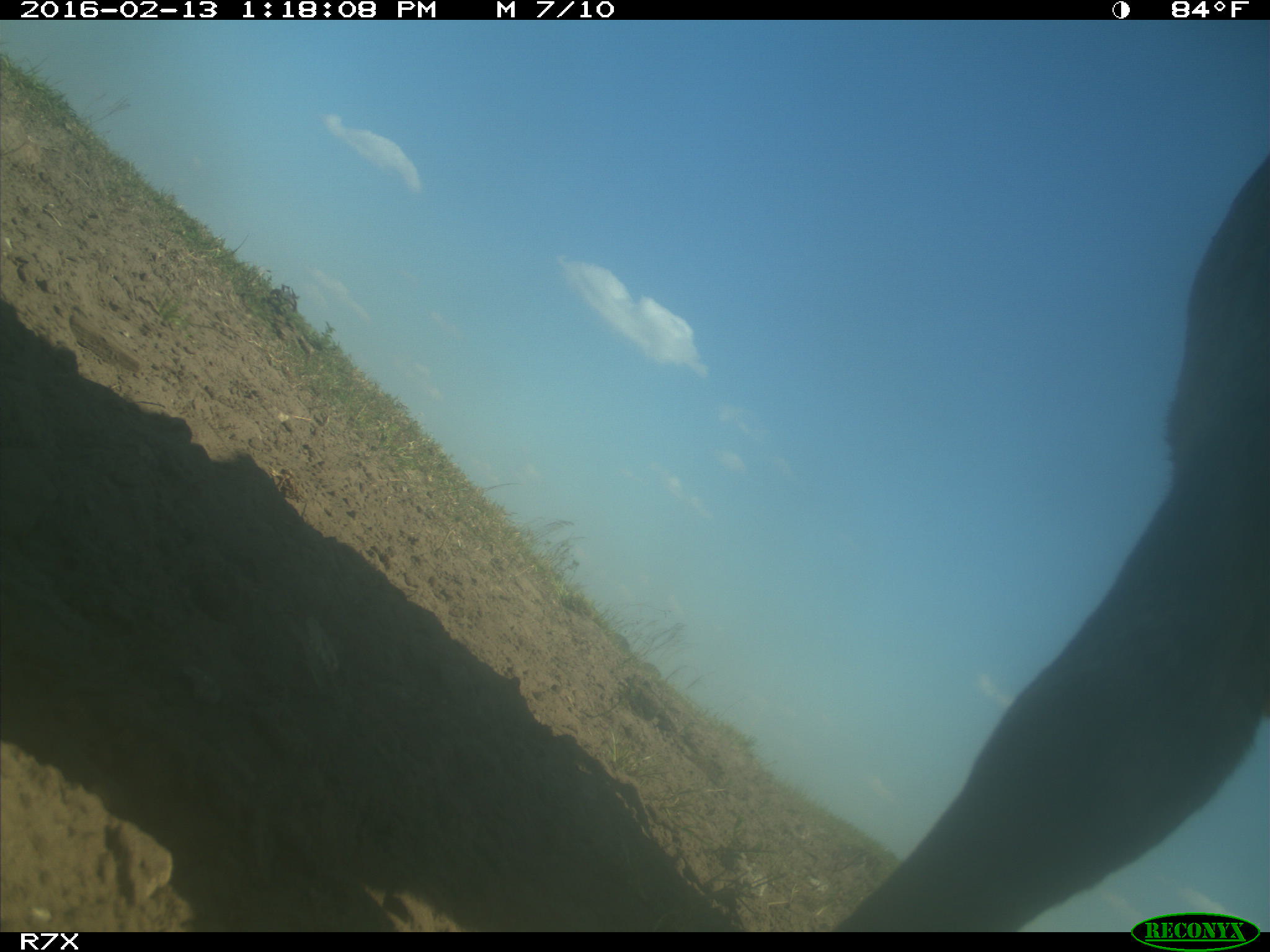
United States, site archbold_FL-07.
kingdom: Animalia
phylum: Chordata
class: Mammalia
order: Artiodactyla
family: Bovidae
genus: Bos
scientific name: Bos taurus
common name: domestic cow